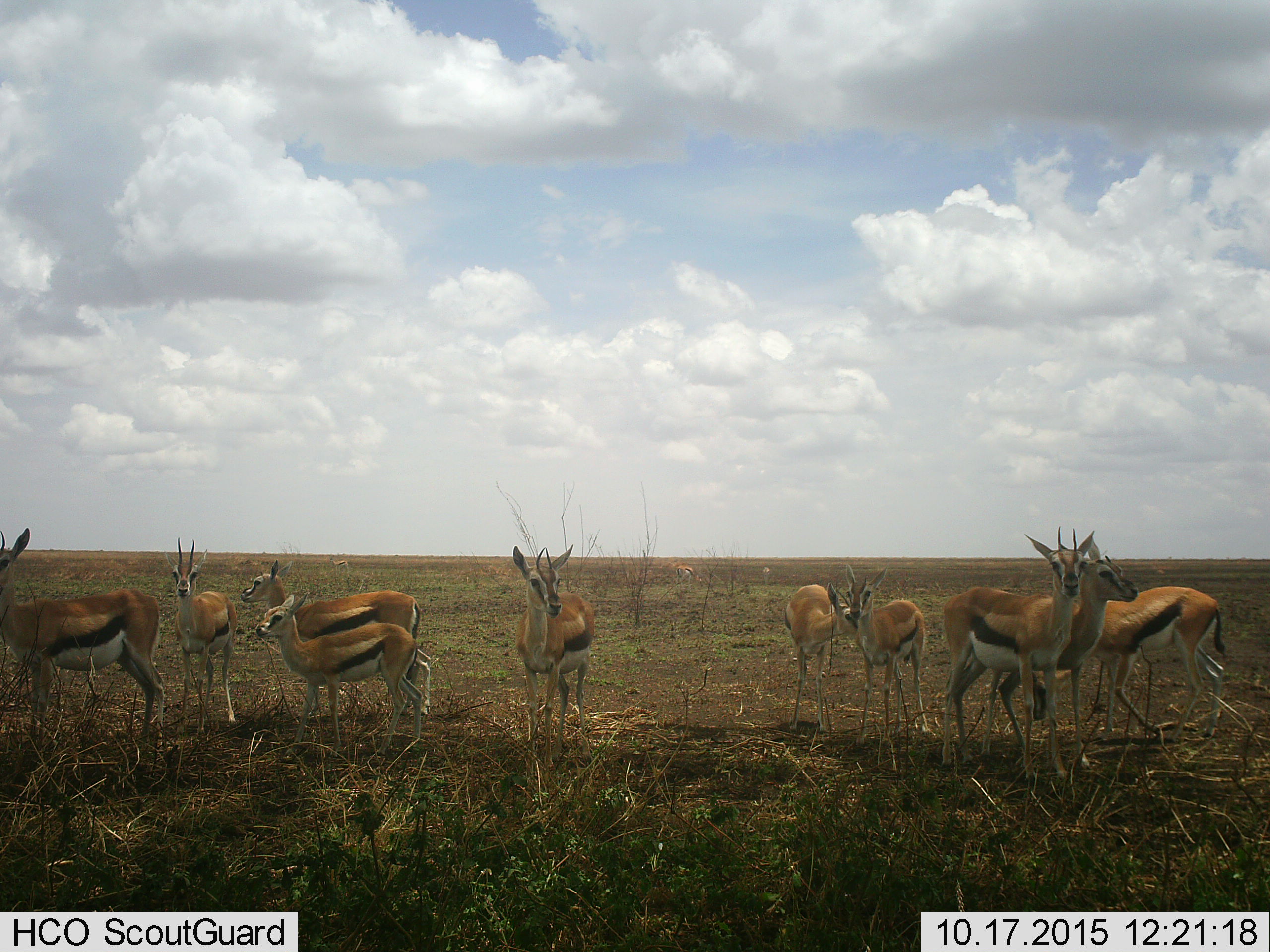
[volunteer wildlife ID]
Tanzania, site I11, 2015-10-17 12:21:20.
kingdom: Animalia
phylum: Chordata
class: Mammalia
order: Artiodactyla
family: Bovidae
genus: Eudorcas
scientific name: Eudorcas thomsonii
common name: thomson's gazelle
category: gazellethomsons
Gazellethomsons (thomson's gazelle) (Eudorcas thomsonii), count 11-50. Behavior (volunteer vote fractions): standing 100%, resting 0%, moving 0%, interacting 25%. Young present (vote fraction): 38%. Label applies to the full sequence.